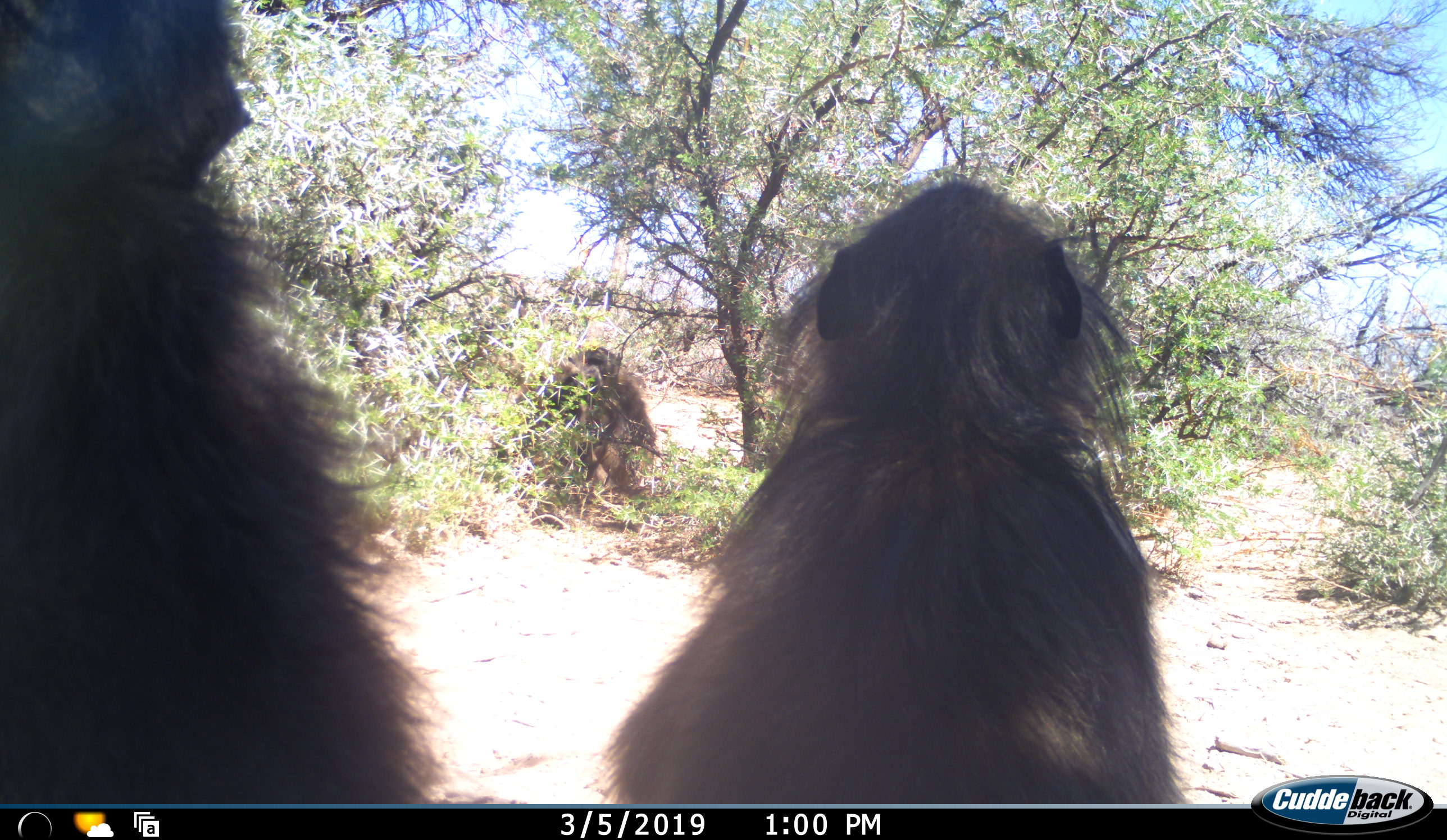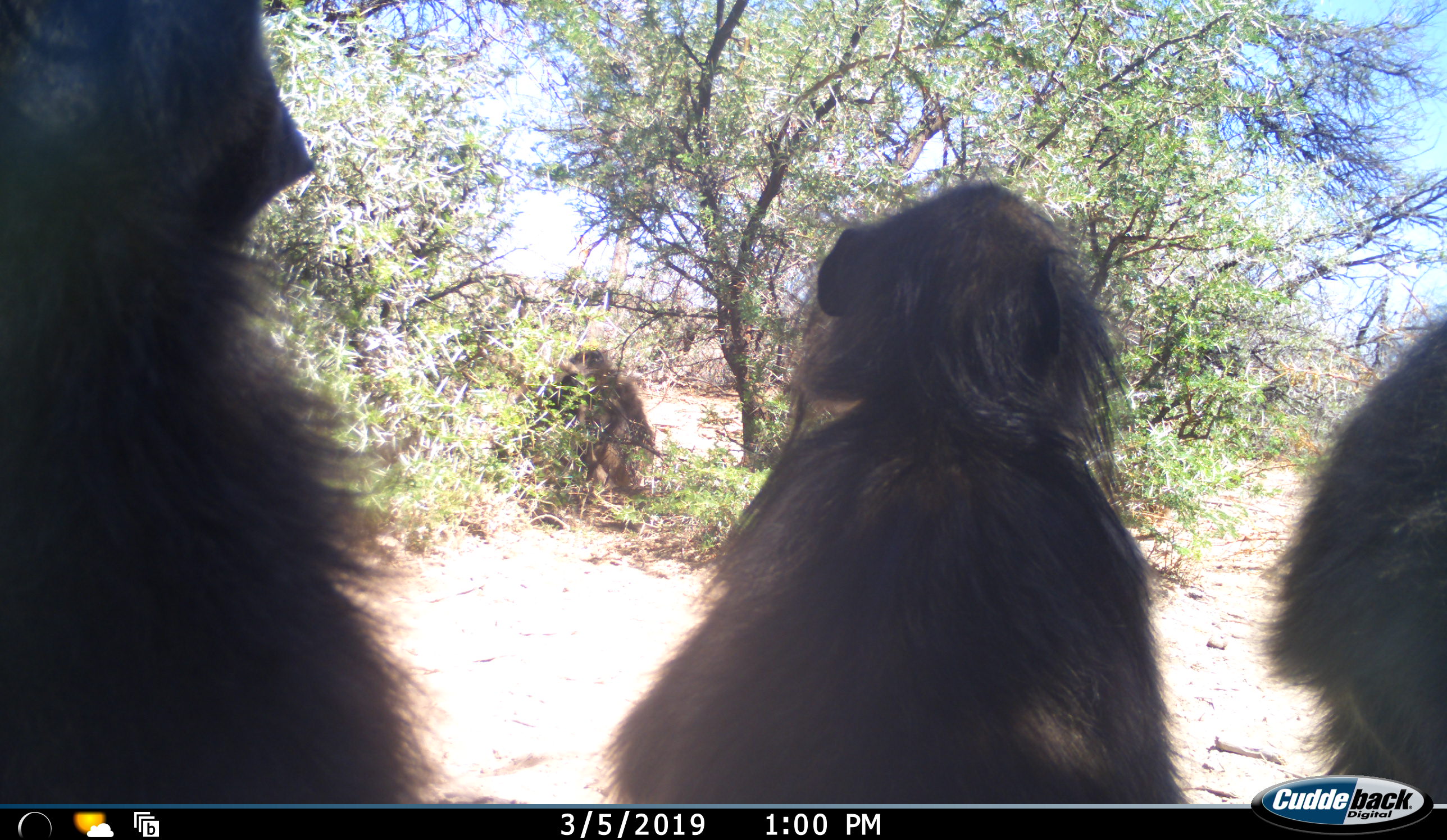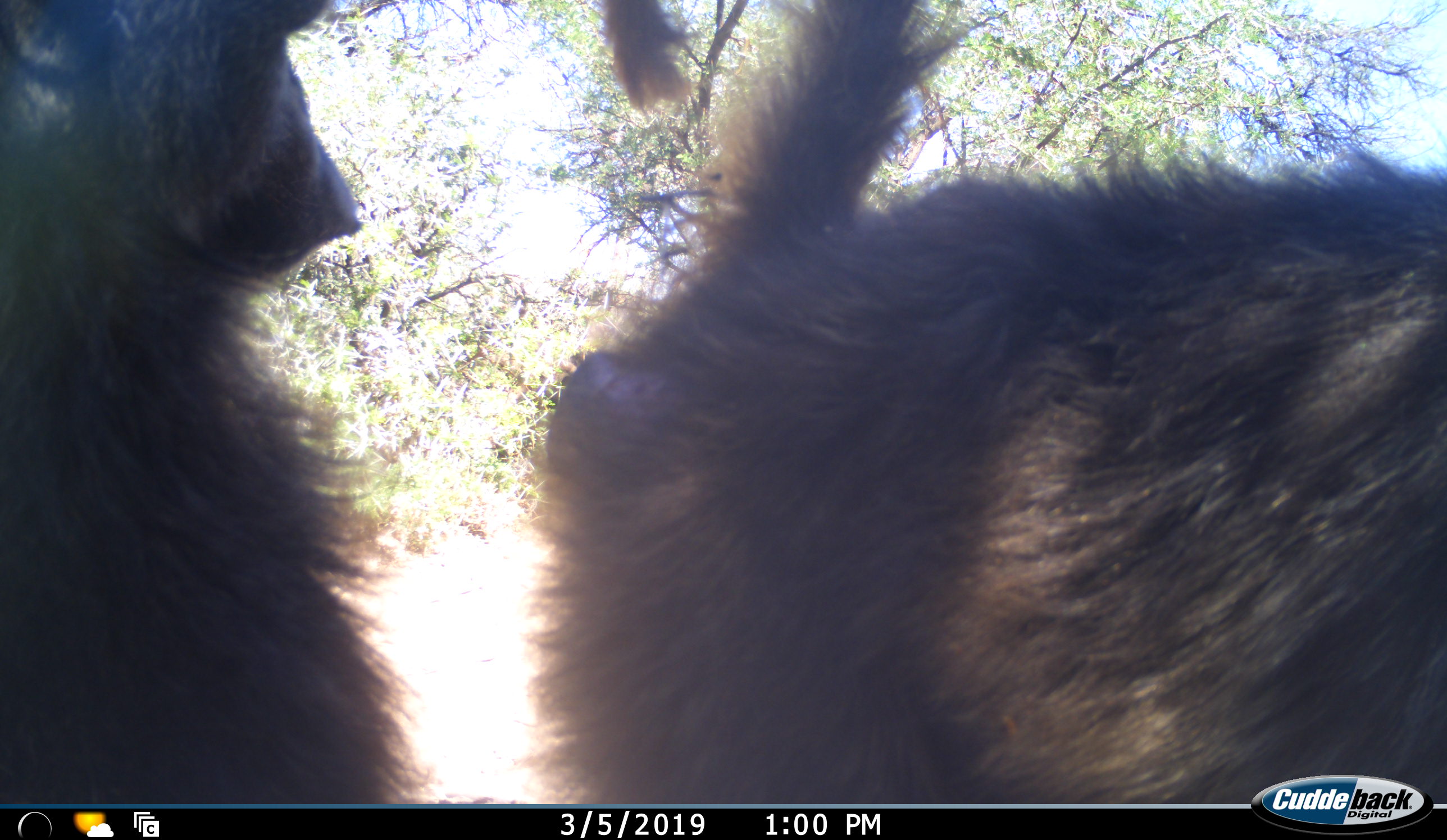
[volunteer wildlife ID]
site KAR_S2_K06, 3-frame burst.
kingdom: Animalia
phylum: Chordata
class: Mammalia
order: Primates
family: Cercopithecidae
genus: Papio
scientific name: Papio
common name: baboon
Baboon (Papio), count 4. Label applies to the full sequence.